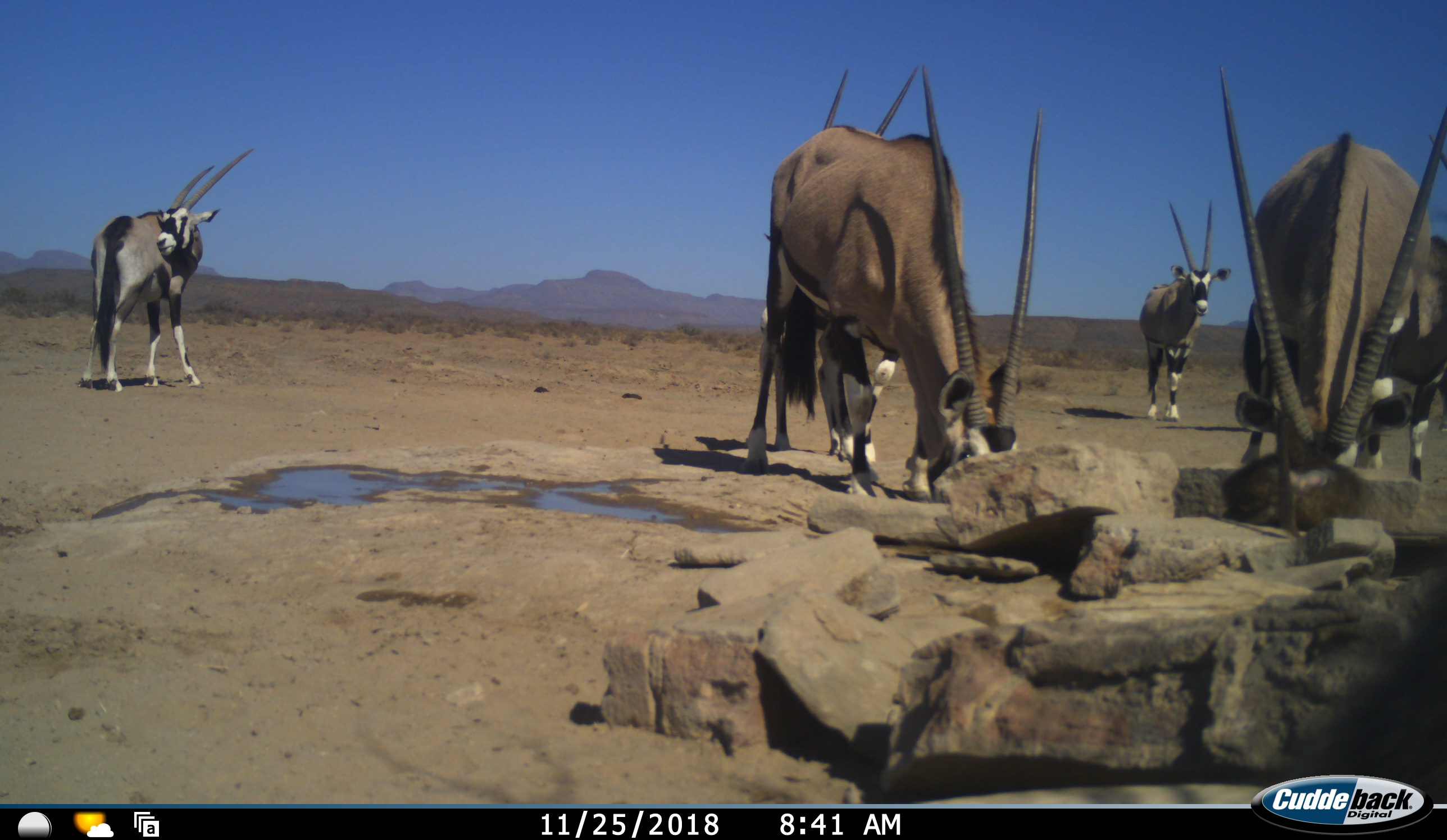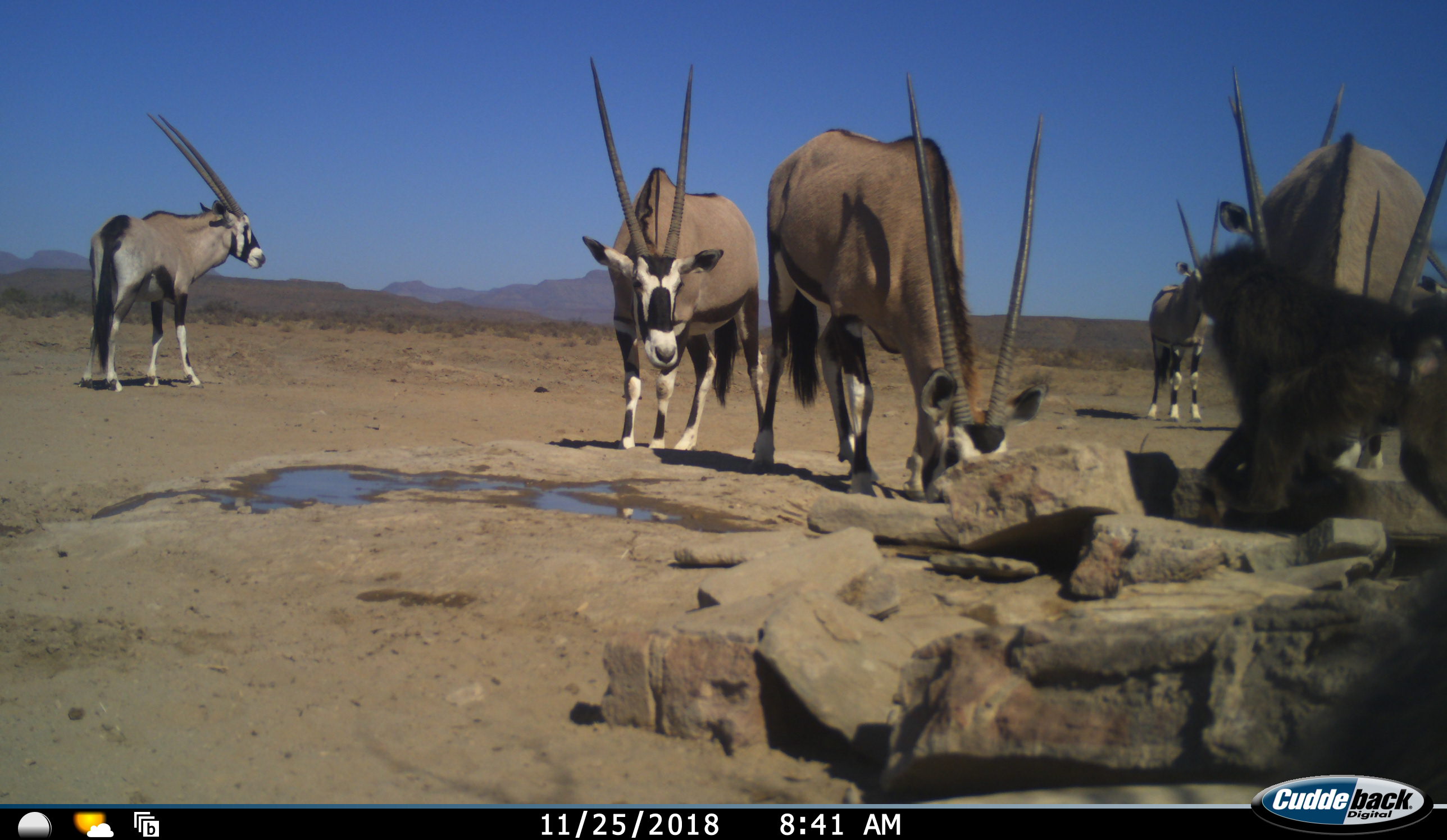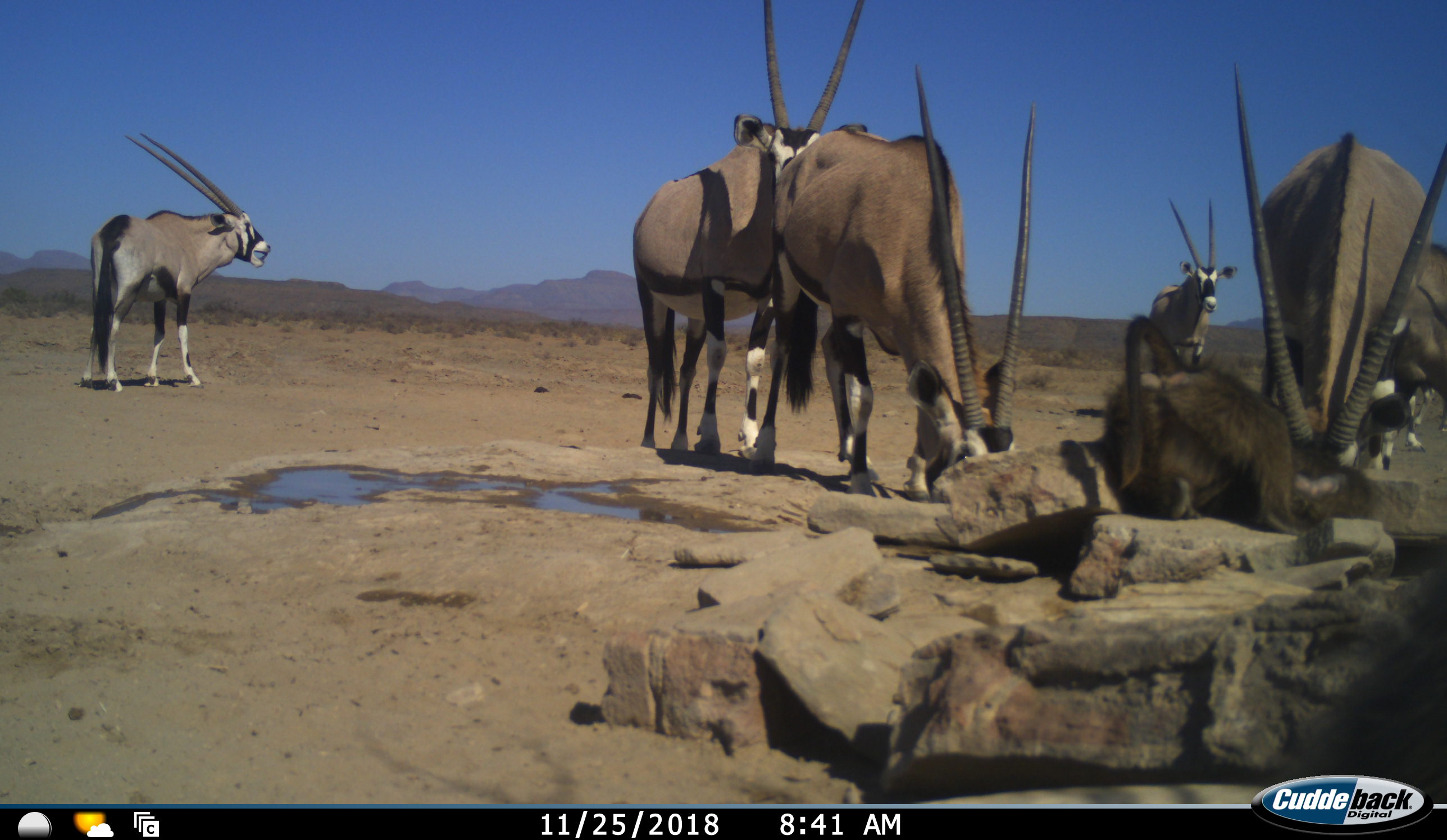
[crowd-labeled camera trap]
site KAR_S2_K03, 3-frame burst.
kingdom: Animalia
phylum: Chordata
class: Mammalia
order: Primates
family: Cercopithecidae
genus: Papio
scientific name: Papio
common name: baboon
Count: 1.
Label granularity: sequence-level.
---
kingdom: Animalia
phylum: Chordata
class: Mammalia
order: Artiodactyla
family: Bovidae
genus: Oryx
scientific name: Oryx gazella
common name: gemsbok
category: oryx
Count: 6.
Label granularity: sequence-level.